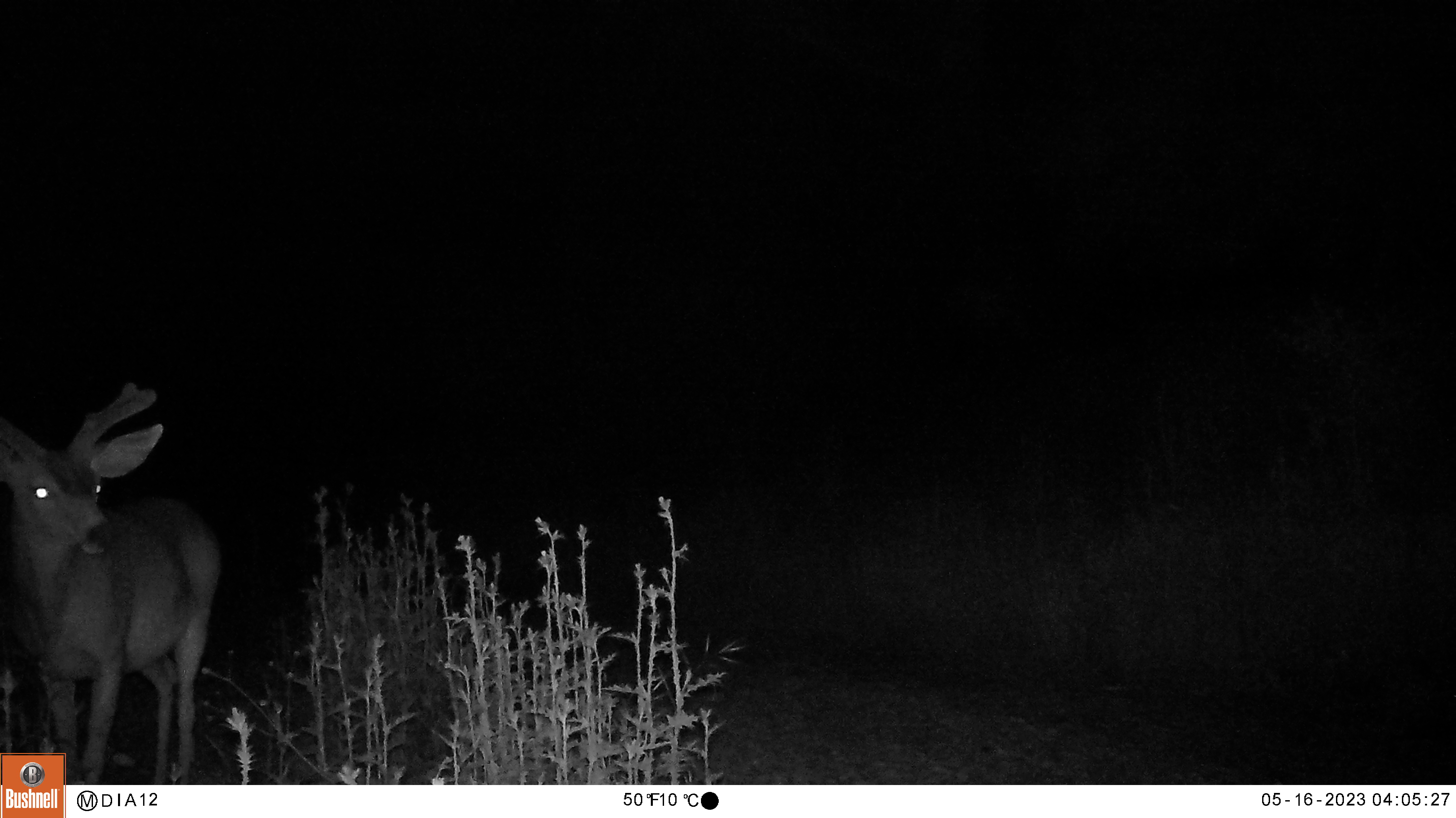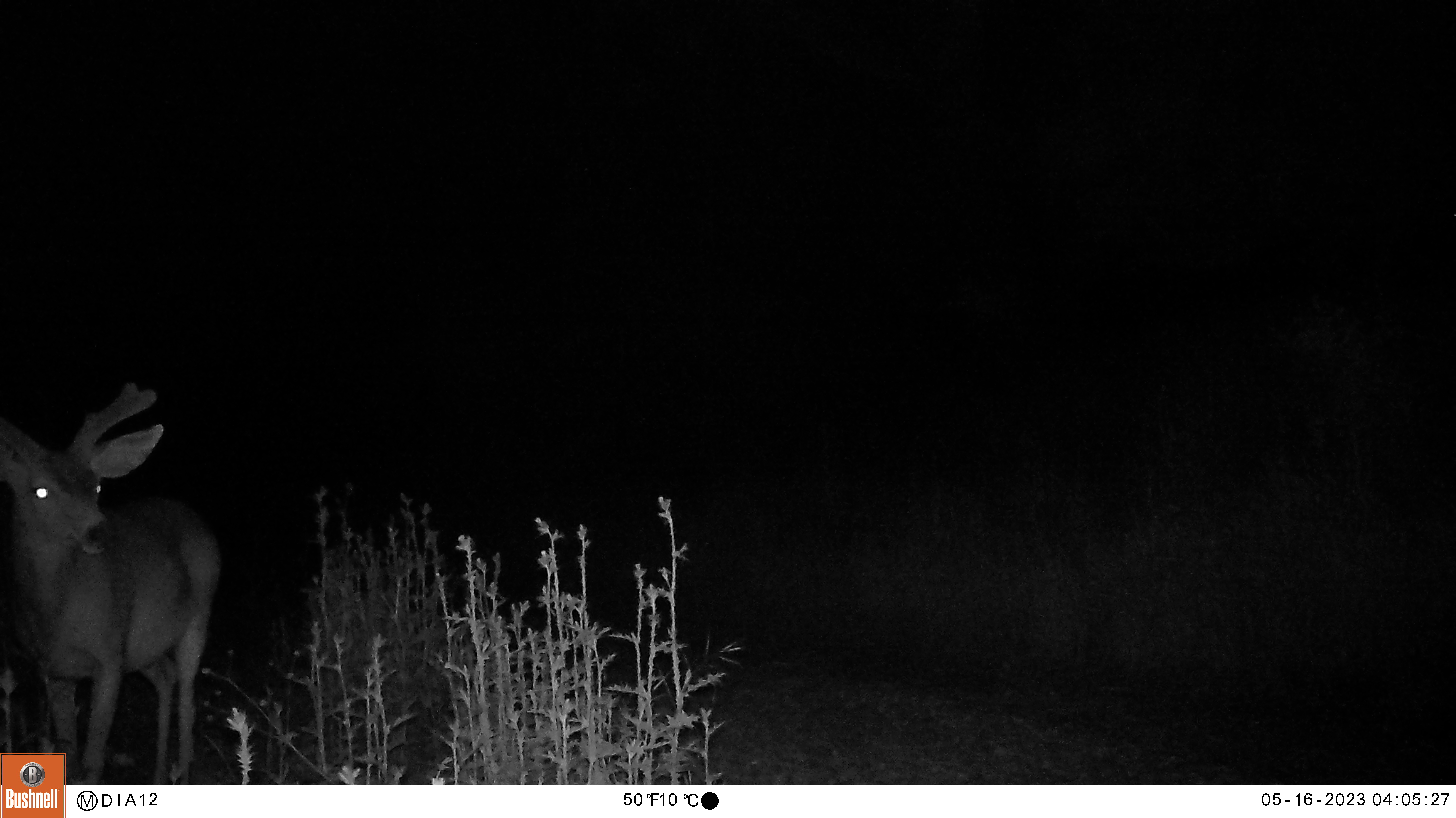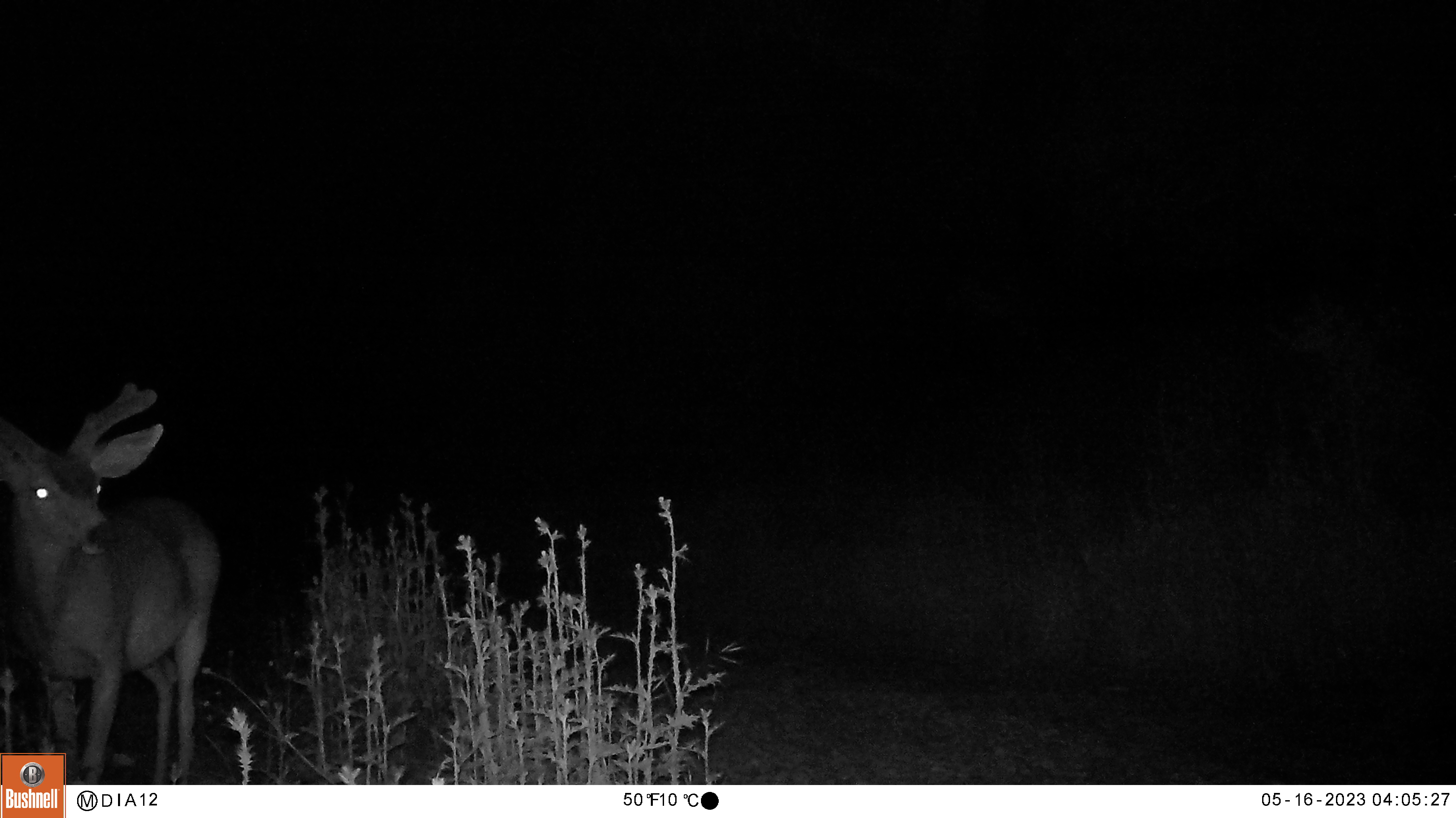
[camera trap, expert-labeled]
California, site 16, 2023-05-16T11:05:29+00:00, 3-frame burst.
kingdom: Animalia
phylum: Chordata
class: Mammalia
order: Artiodactyla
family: Cervidae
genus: Odocoileus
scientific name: Odocoileus hemionus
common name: mule deer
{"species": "mule deer (Odocoileus hemionus)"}